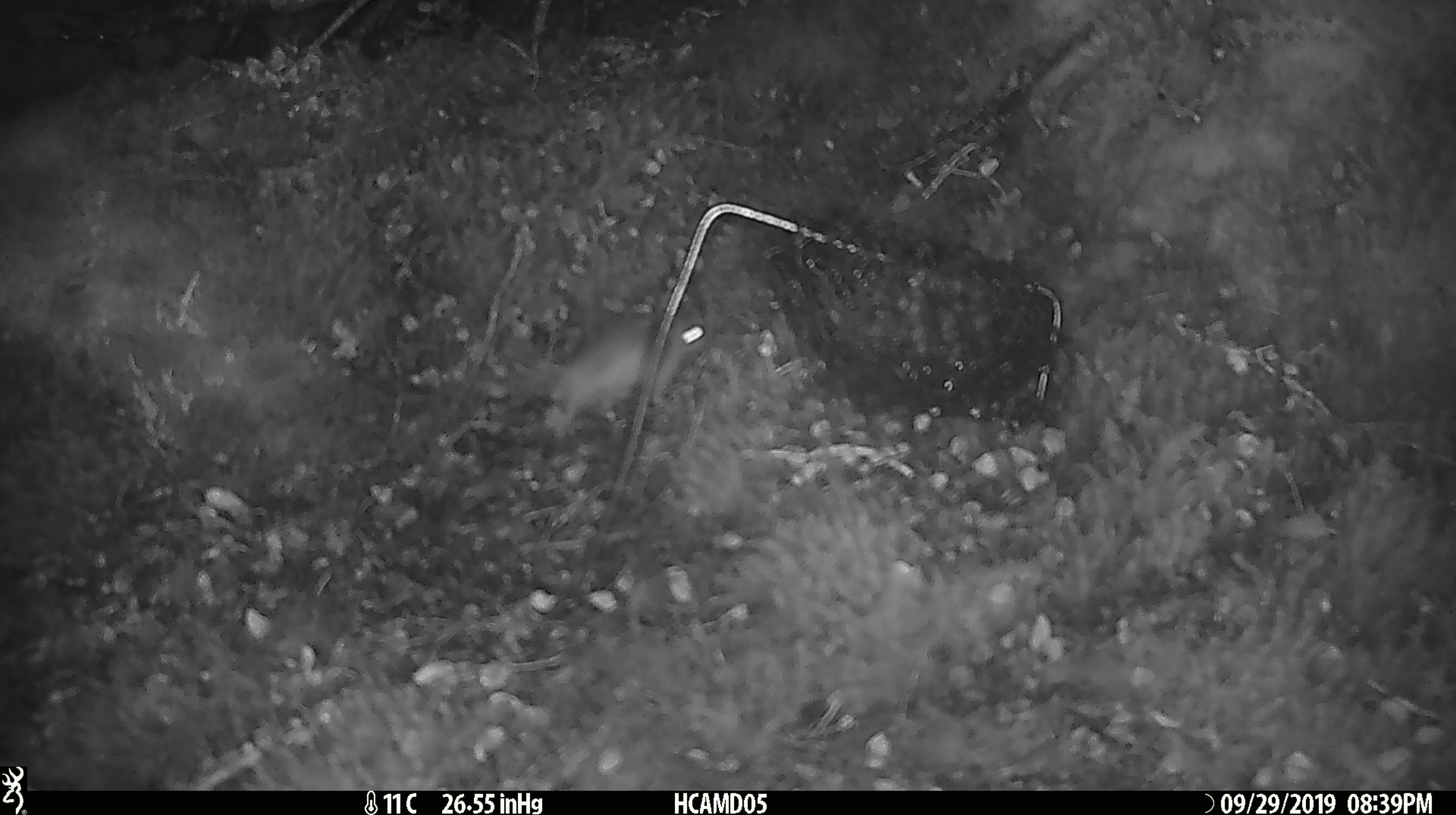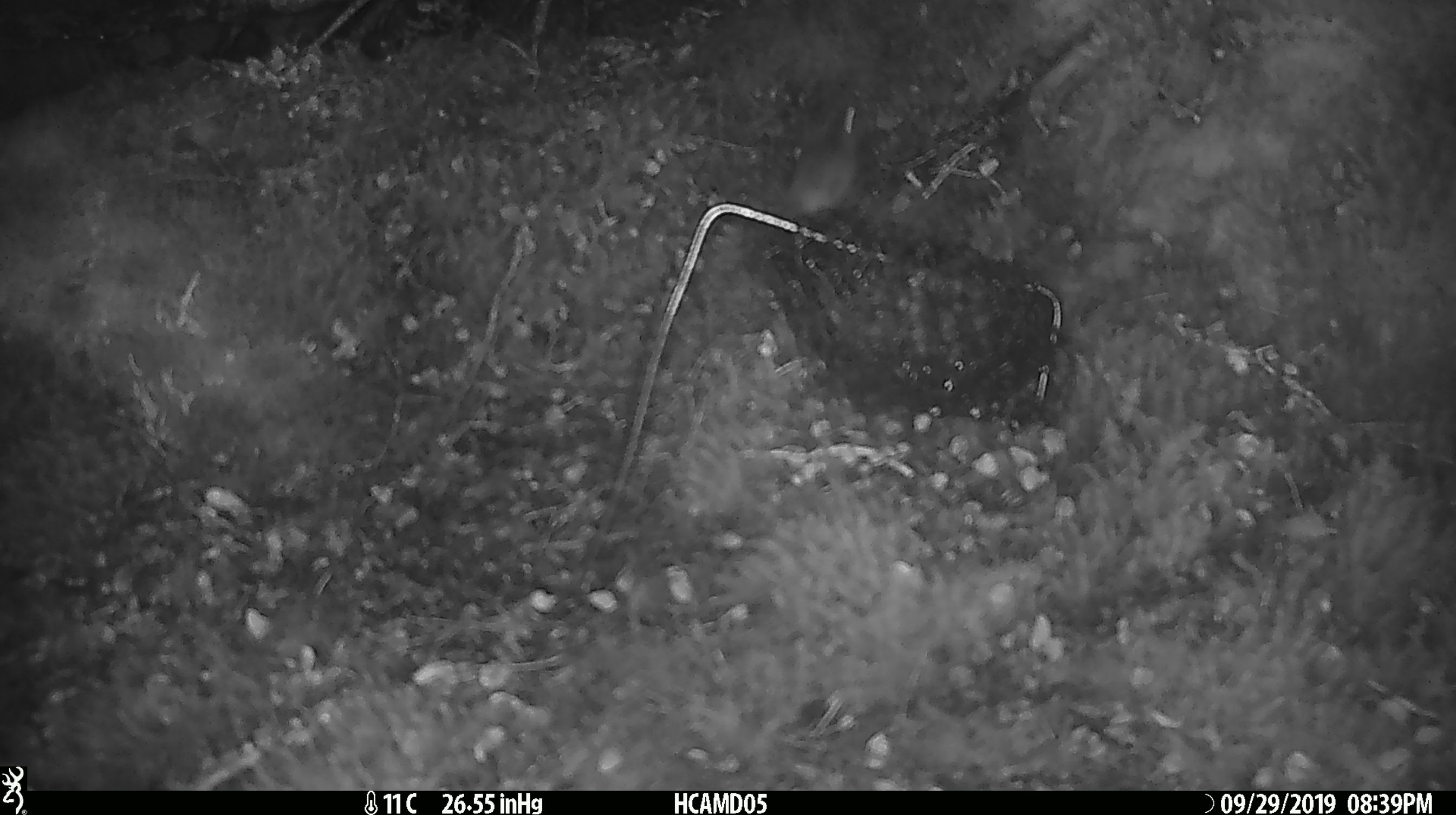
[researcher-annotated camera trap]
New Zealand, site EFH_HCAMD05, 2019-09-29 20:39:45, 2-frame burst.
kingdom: Animalia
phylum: Chordata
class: Mammalia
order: Rodentia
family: Muridae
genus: Mus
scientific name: Mus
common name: mouse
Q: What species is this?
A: Mouse (Mus).